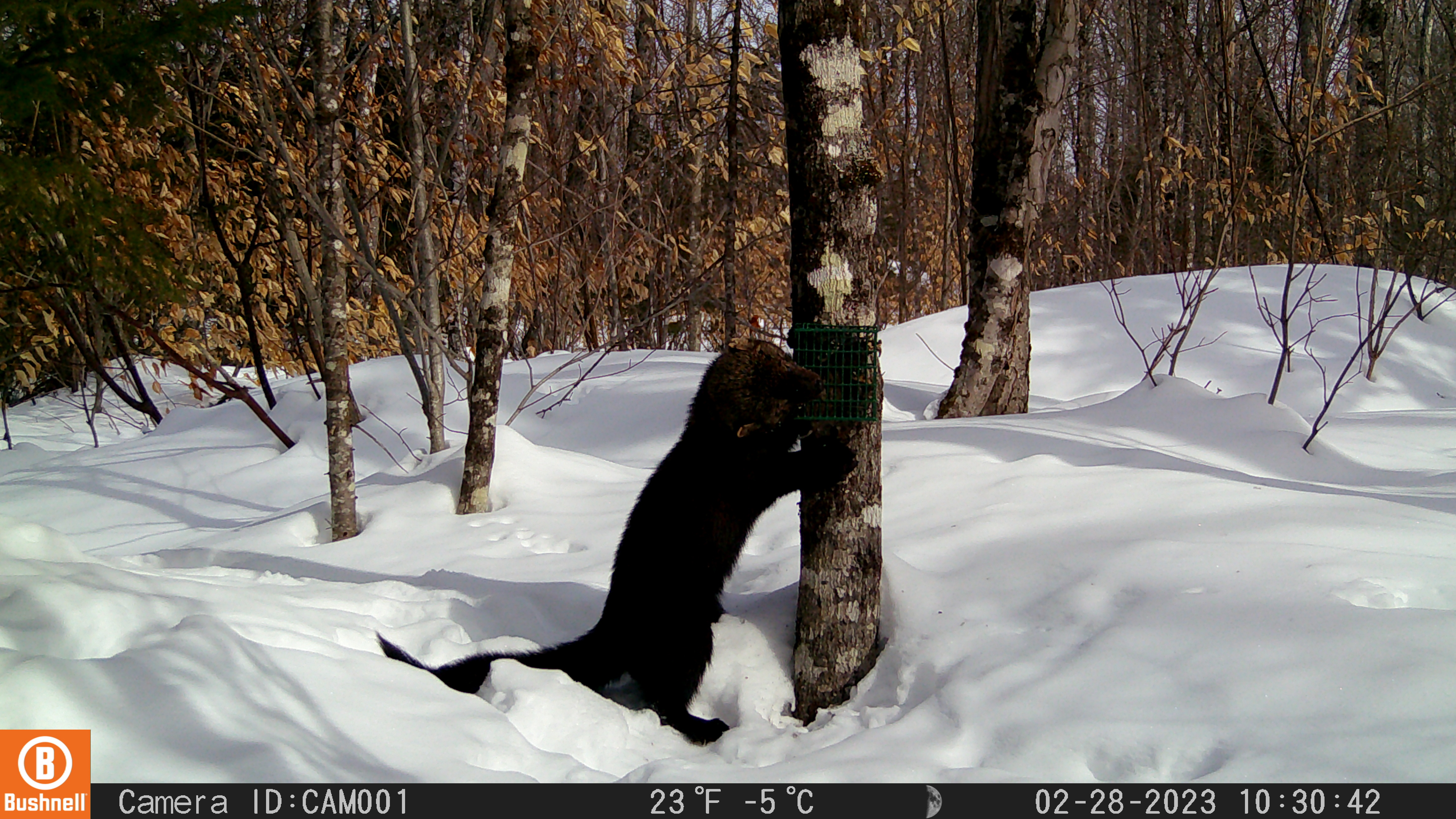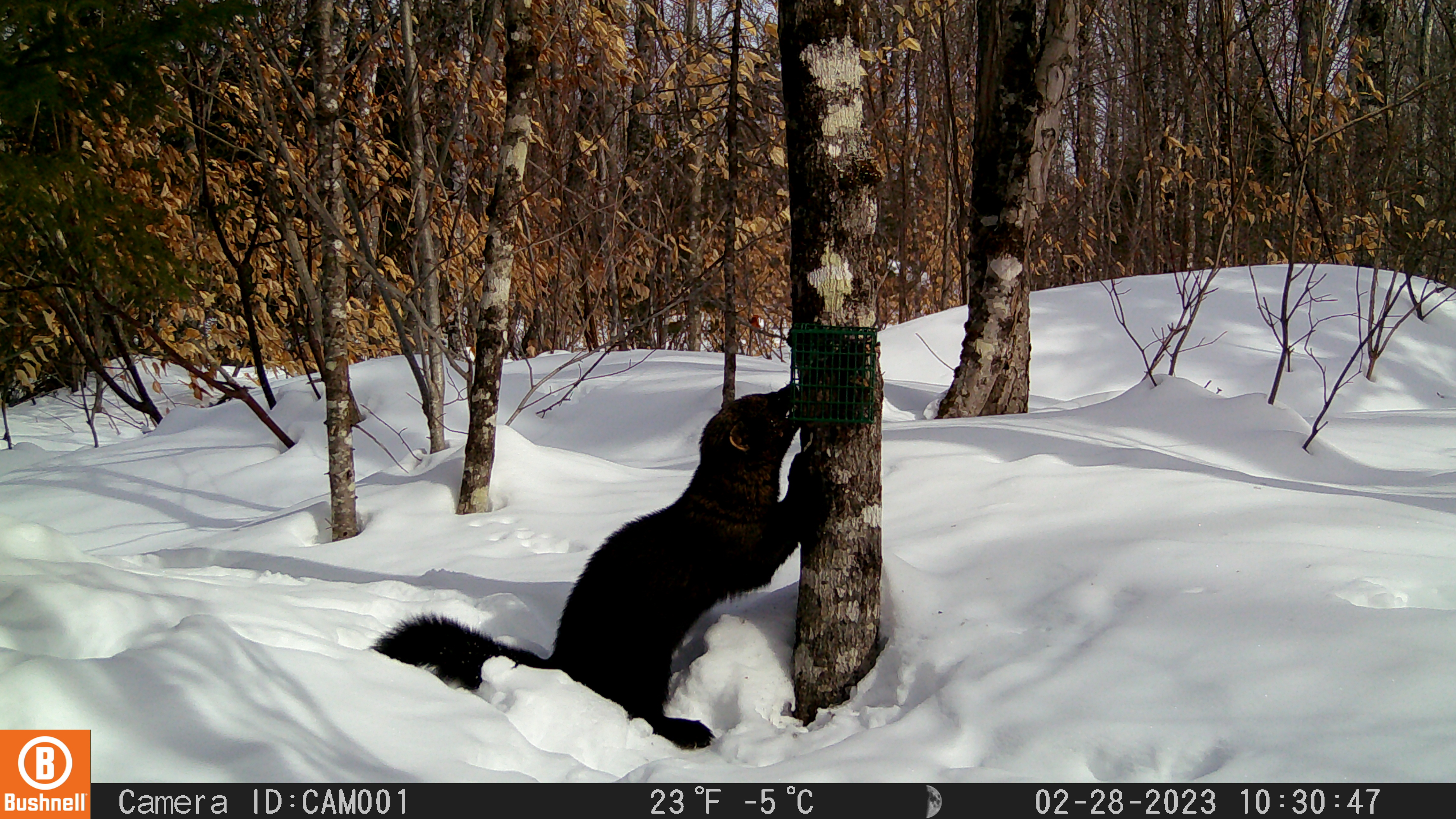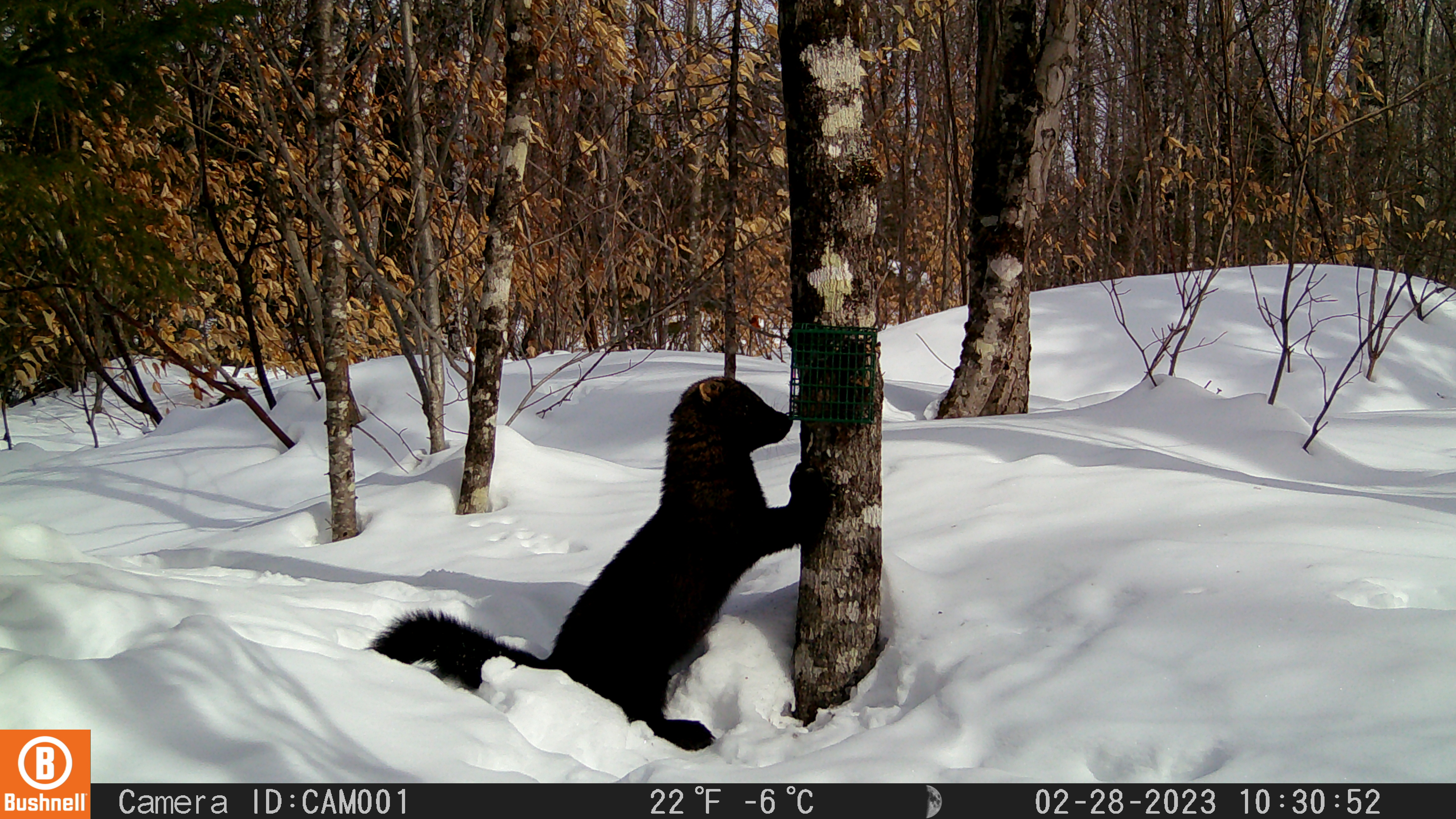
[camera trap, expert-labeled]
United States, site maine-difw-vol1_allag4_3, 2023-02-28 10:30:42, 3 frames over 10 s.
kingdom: Animalia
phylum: Chordata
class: Mammalia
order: Carnivora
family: Mustelidae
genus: Pekania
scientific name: Pekania pennanti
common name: fisher